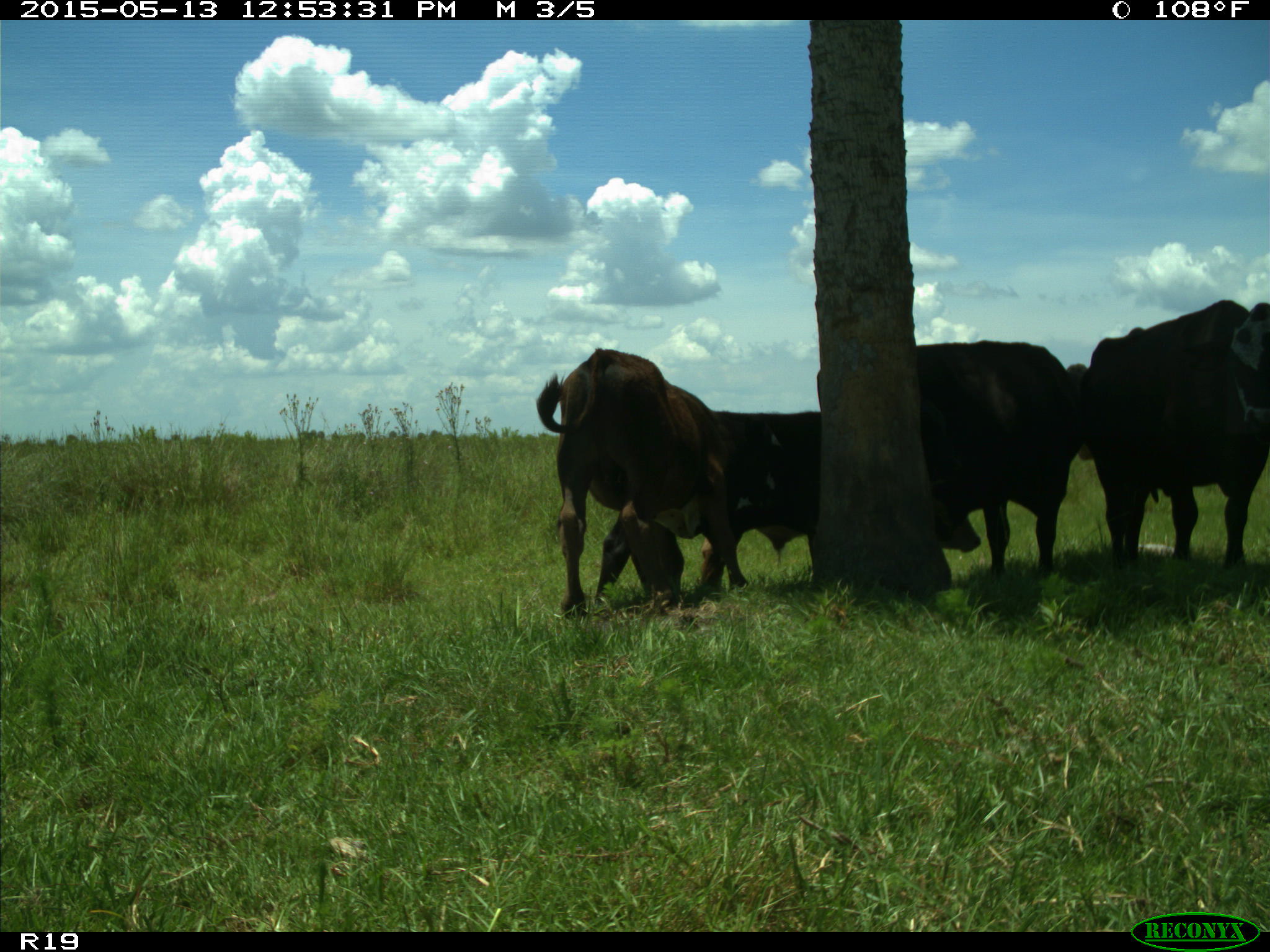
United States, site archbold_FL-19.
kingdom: Animalia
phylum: Chordata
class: Mammalia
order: Artiodactyla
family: Bovidae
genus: Bos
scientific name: Bos taurus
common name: domestic cow